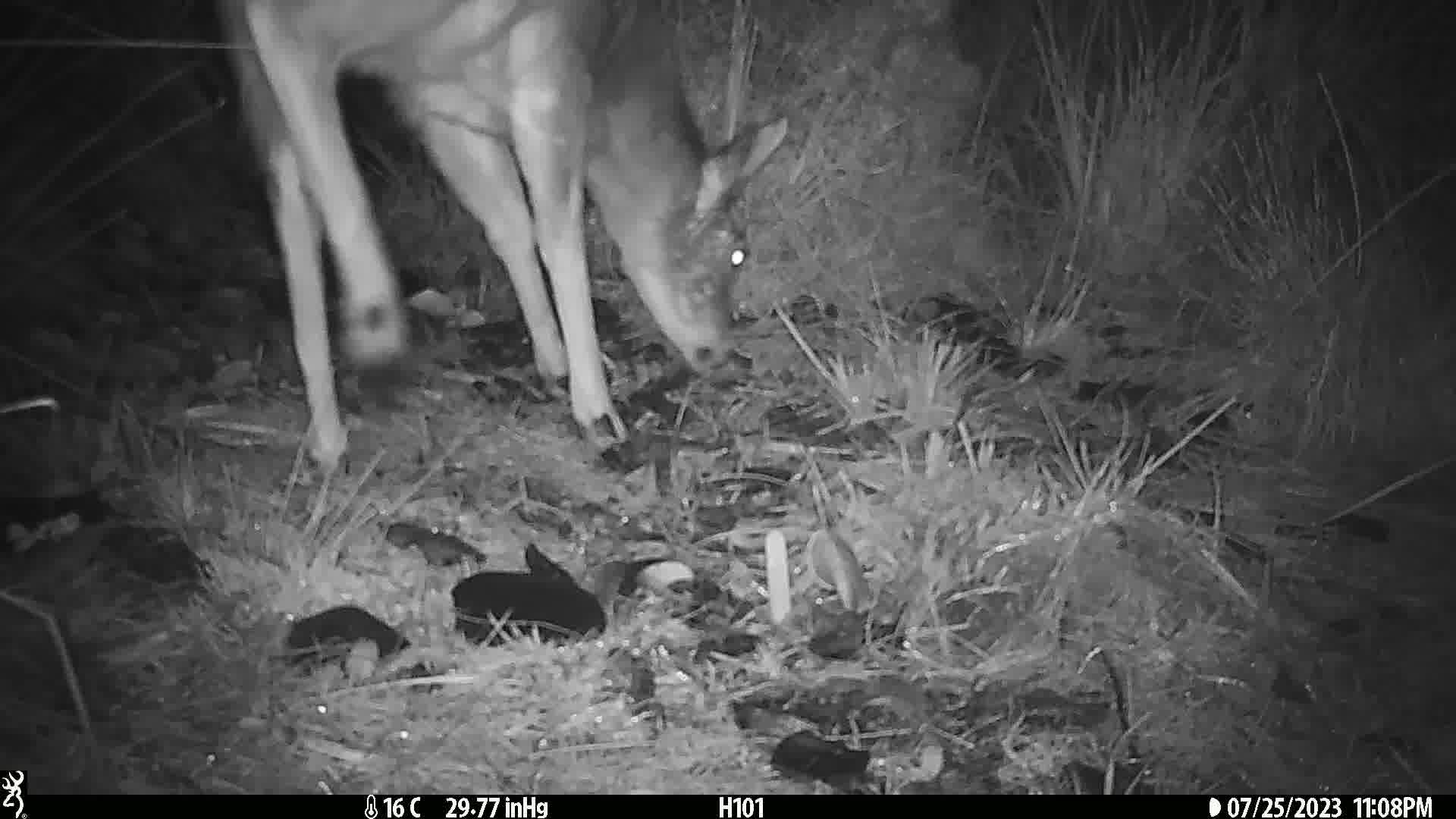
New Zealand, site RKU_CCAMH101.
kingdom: Animalia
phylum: Chordata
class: Mammalia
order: Artiodactyla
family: Cervidae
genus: Odocoileus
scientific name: Odocoileus virginianus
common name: white-tailed deer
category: white tailed deer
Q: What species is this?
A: White tailed deer (white-tailed deer) (Odocoileus virginianus).